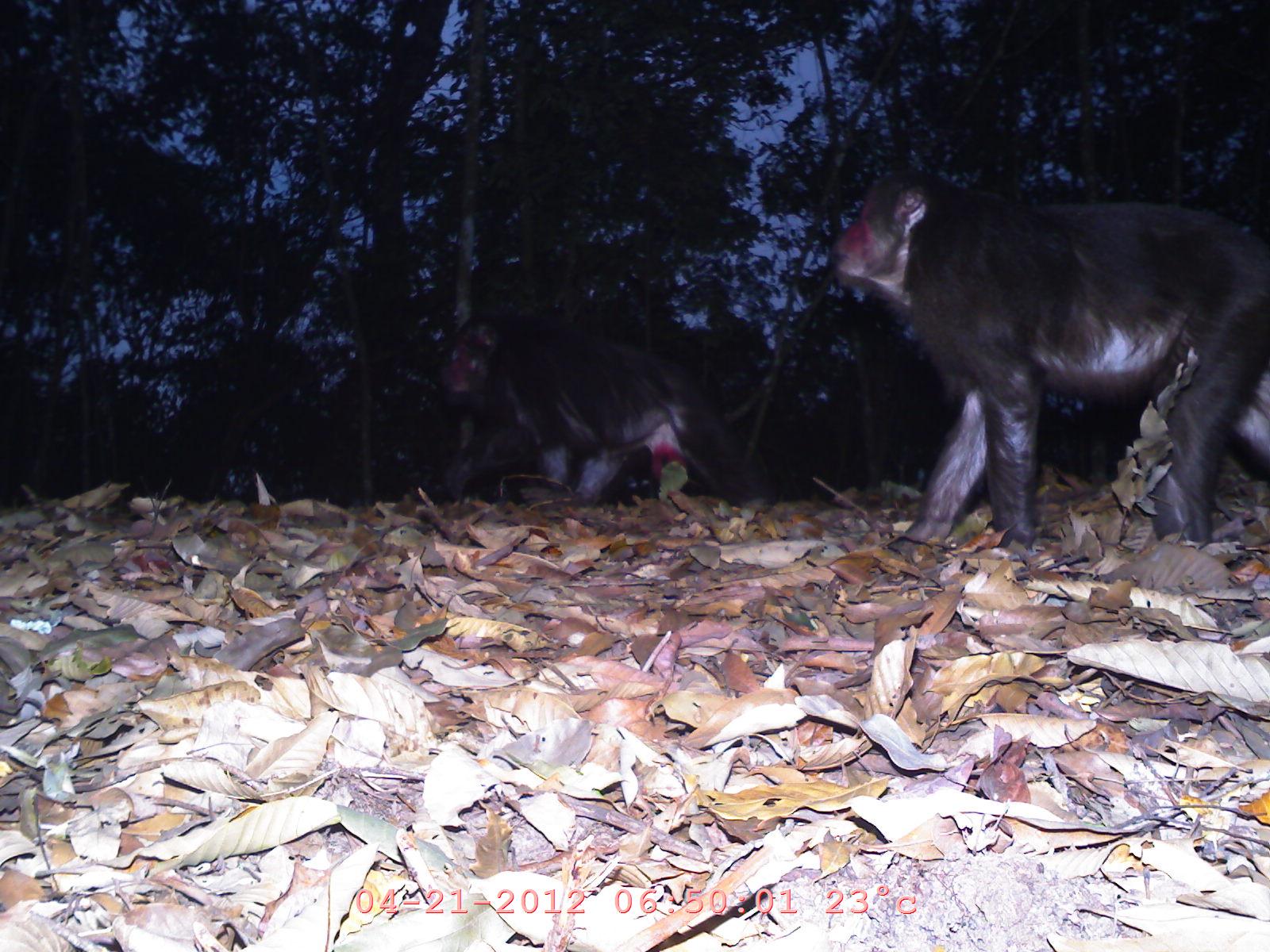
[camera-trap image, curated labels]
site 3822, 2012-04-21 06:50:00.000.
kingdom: Animalia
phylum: Chordata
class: Mammalia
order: Primates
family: Cercopithecidae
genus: Macaca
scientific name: Macaca arctoides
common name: stump-tailed macaque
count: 2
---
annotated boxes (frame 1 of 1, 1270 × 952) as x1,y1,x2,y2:
macaca arctoides: 827,159,1270,556; 431,305,776,514